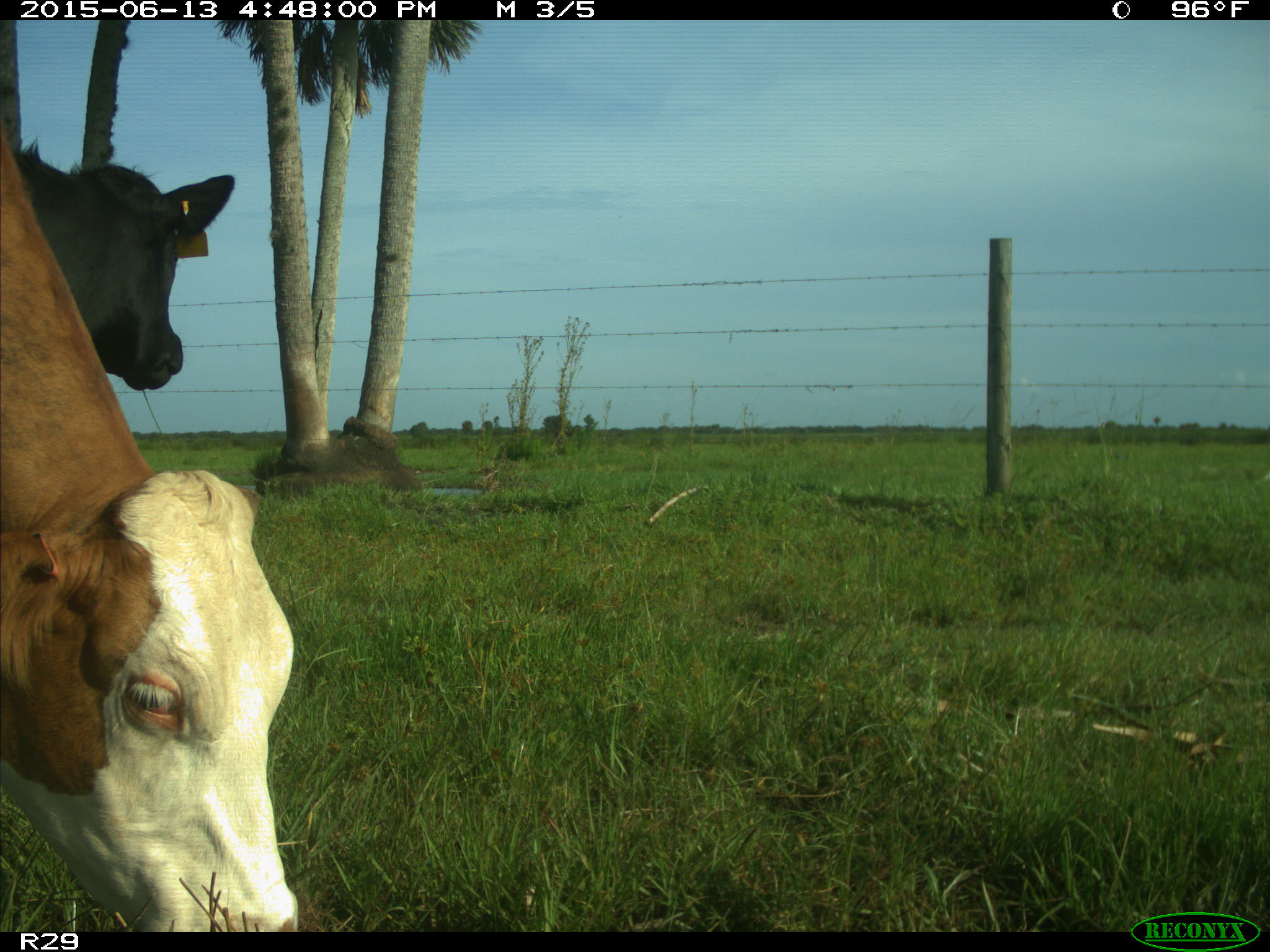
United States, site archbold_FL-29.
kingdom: Animalia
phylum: Chordata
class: Mammalia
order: Artiodactyla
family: Bovidae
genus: Bos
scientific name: Bos taurus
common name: domestic cow